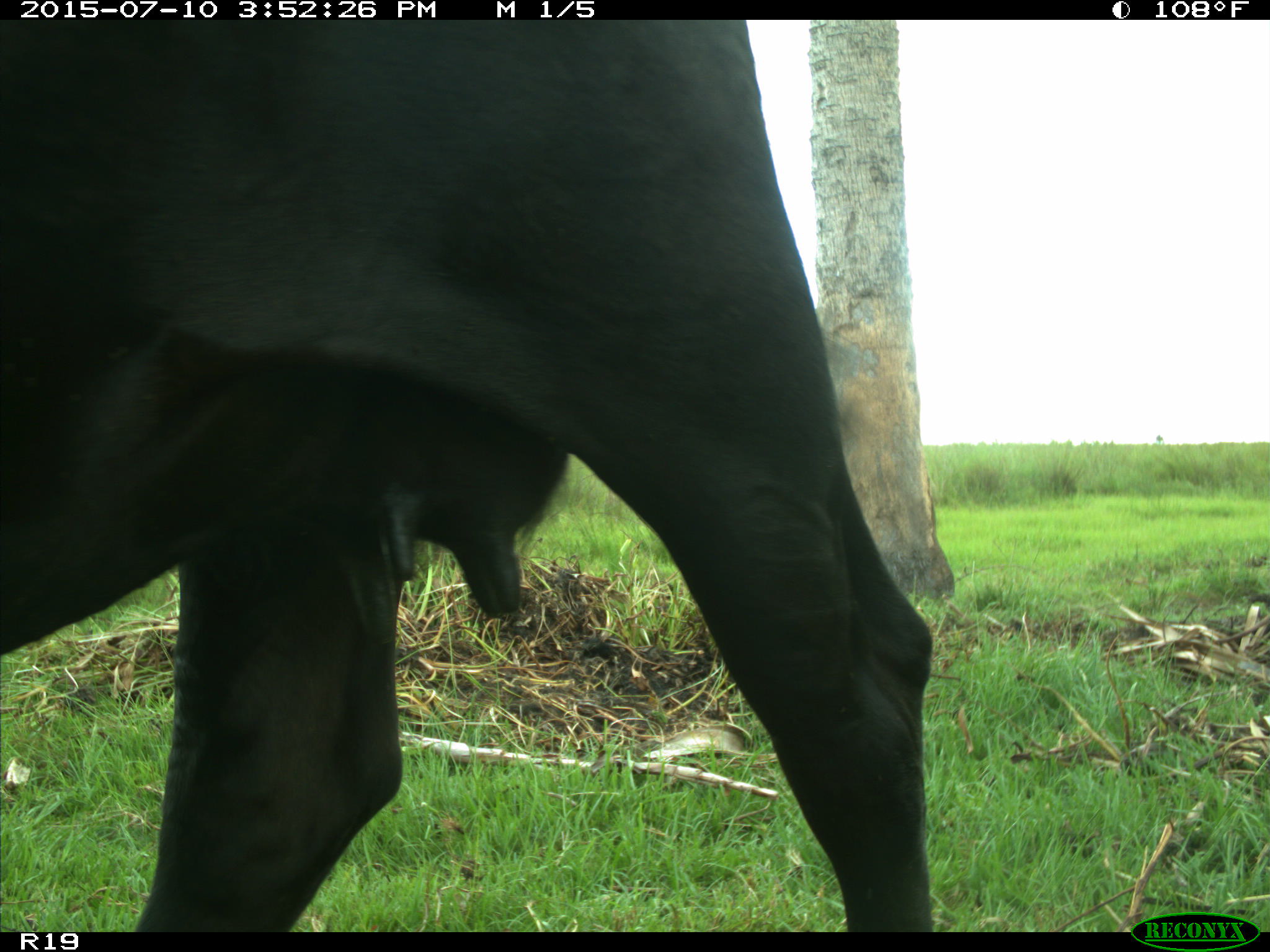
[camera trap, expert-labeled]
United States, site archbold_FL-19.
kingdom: Animalia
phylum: Chordata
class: Mammalia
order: Artiodactyla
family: Bovidae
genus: Bos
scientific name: Bos taurus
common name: domestic cow